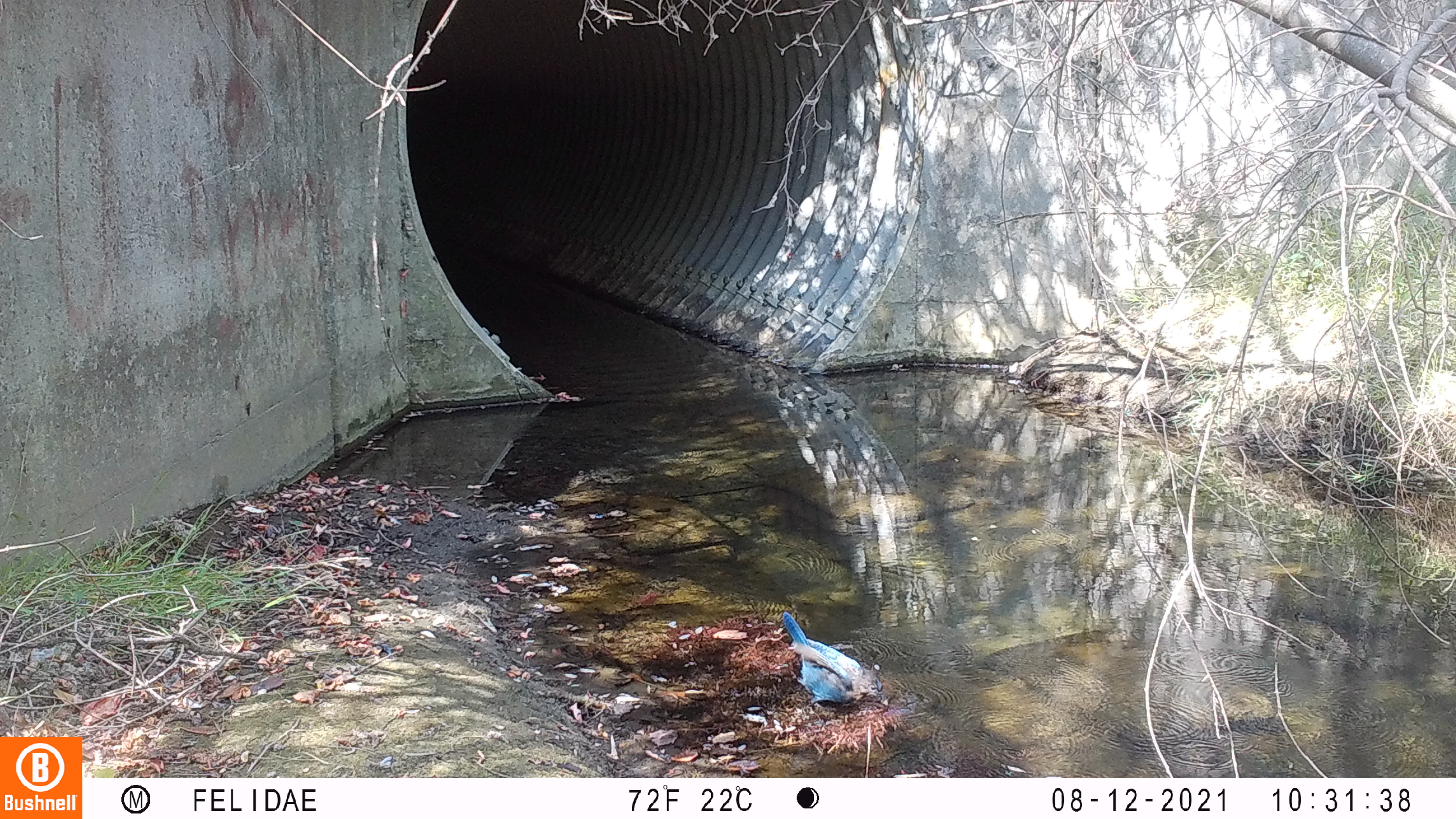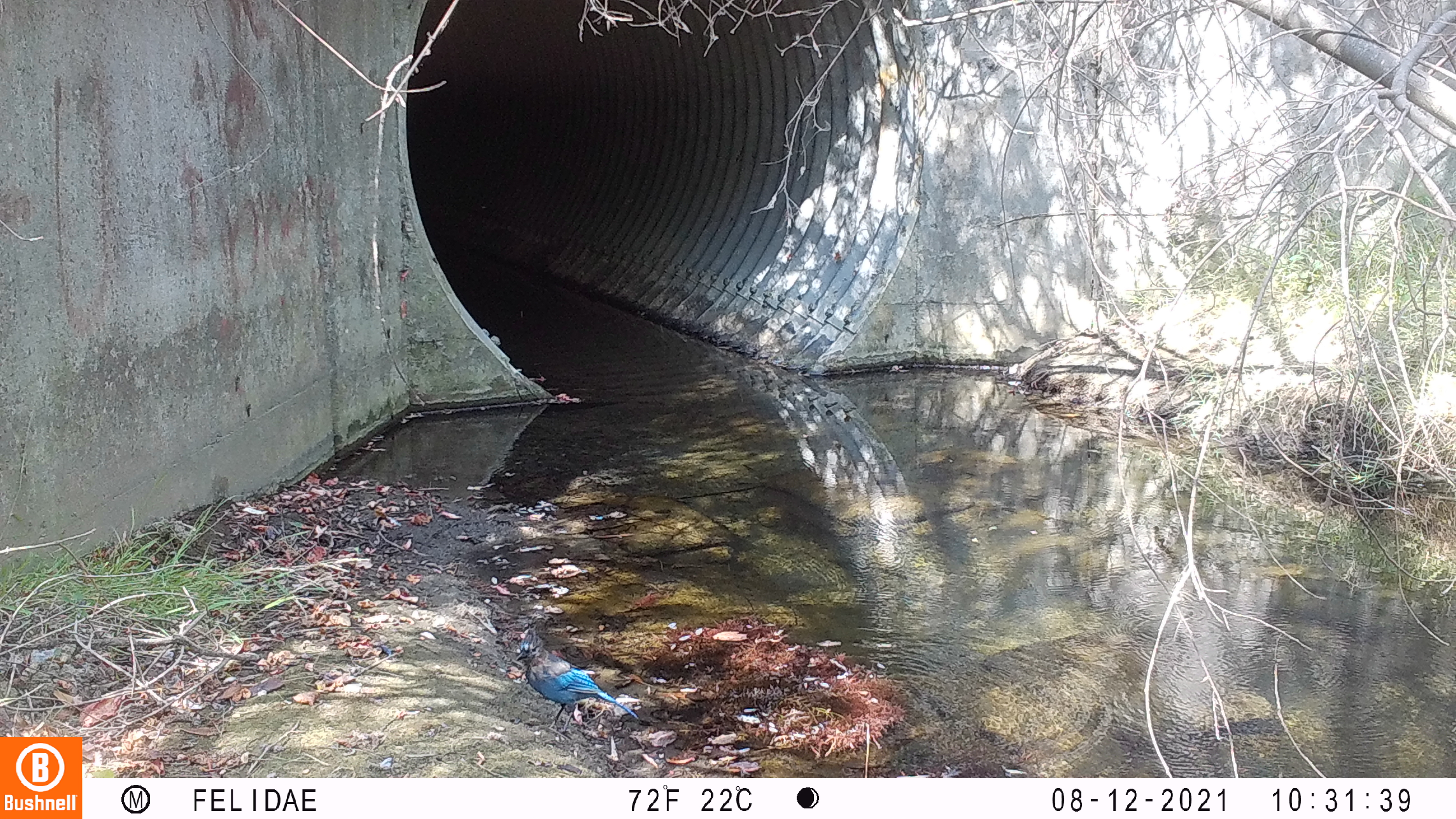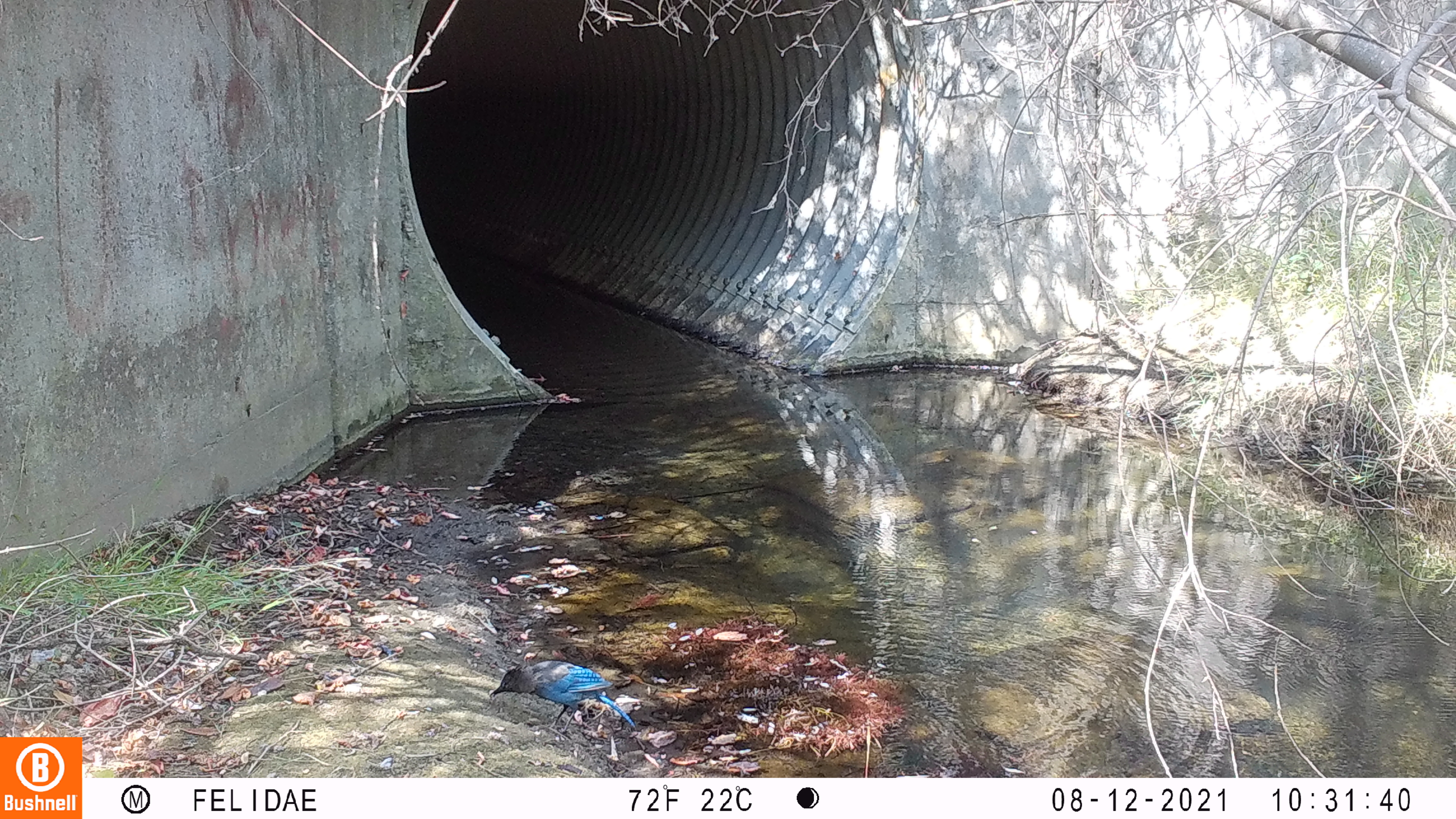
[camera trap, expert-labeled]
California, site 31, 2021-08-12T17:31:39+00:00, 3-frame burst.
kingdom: Animalia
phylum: Chordata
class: Aves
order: Passeriformes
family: Corvidae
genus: Cyanocitta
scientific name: Cyanocitta stelleri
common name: steller's jay